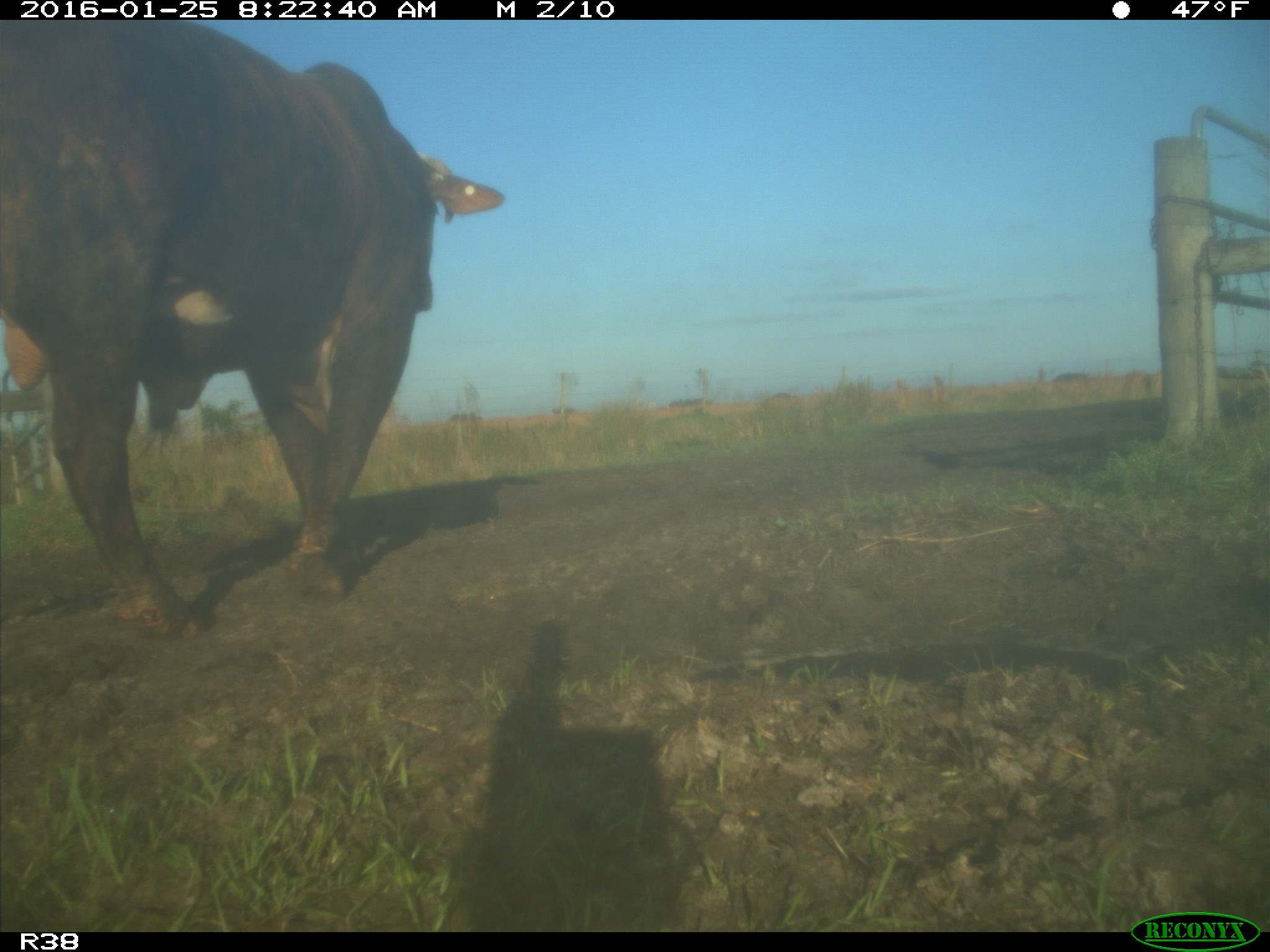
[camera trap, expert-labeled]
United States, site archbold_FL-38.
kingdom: Animalia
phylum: Chordata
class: Mammalia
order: Artiodactyla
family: Bovidae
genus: Bos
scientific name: Bos taurus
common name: domestic cow